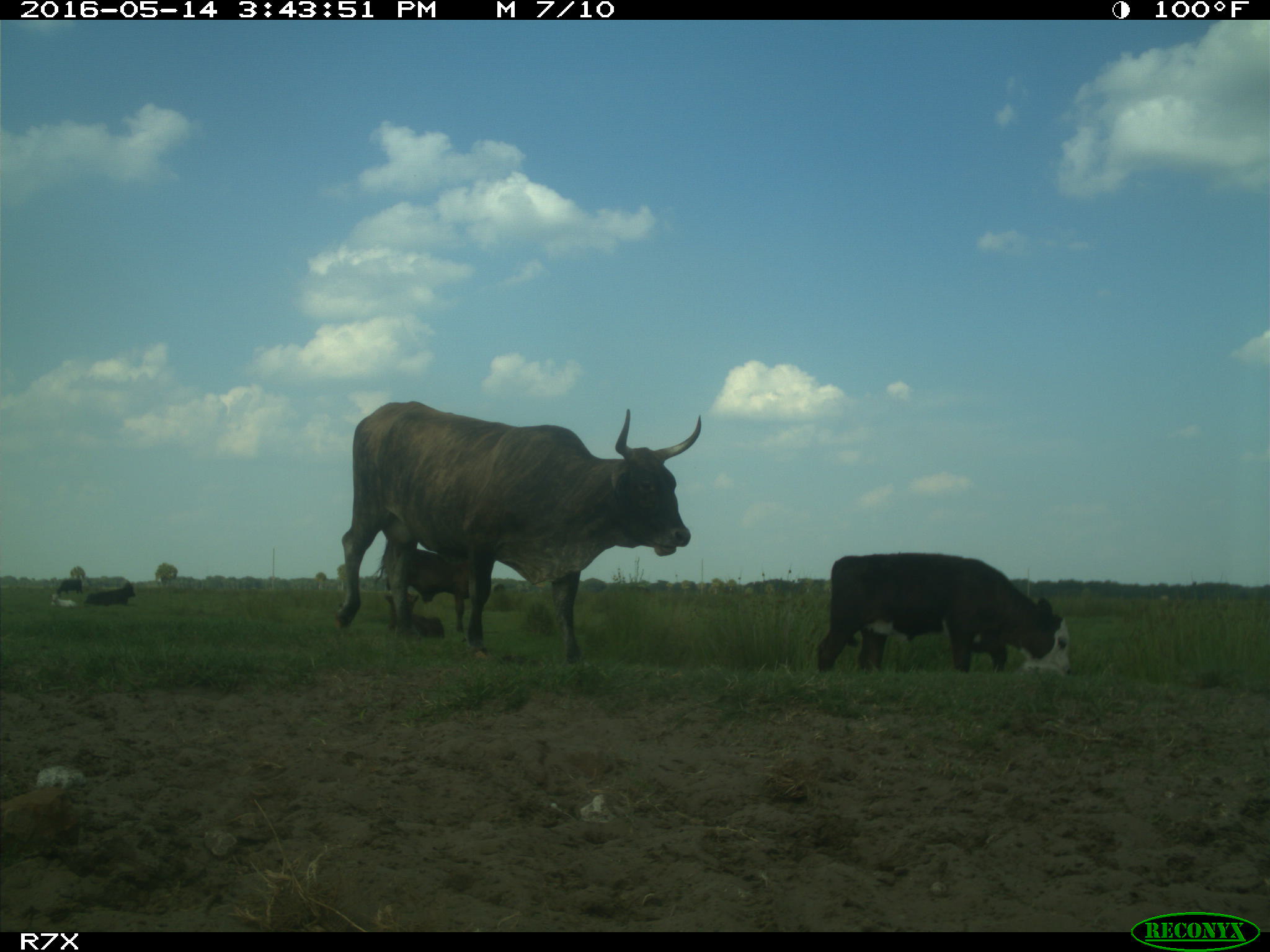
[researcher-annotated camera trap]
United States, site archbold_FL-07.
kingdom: Animalia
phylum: Chordata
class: Mammalia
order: Artiodactyla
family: Bovidae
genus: Bos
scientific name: Bos taurus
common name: domestic cow